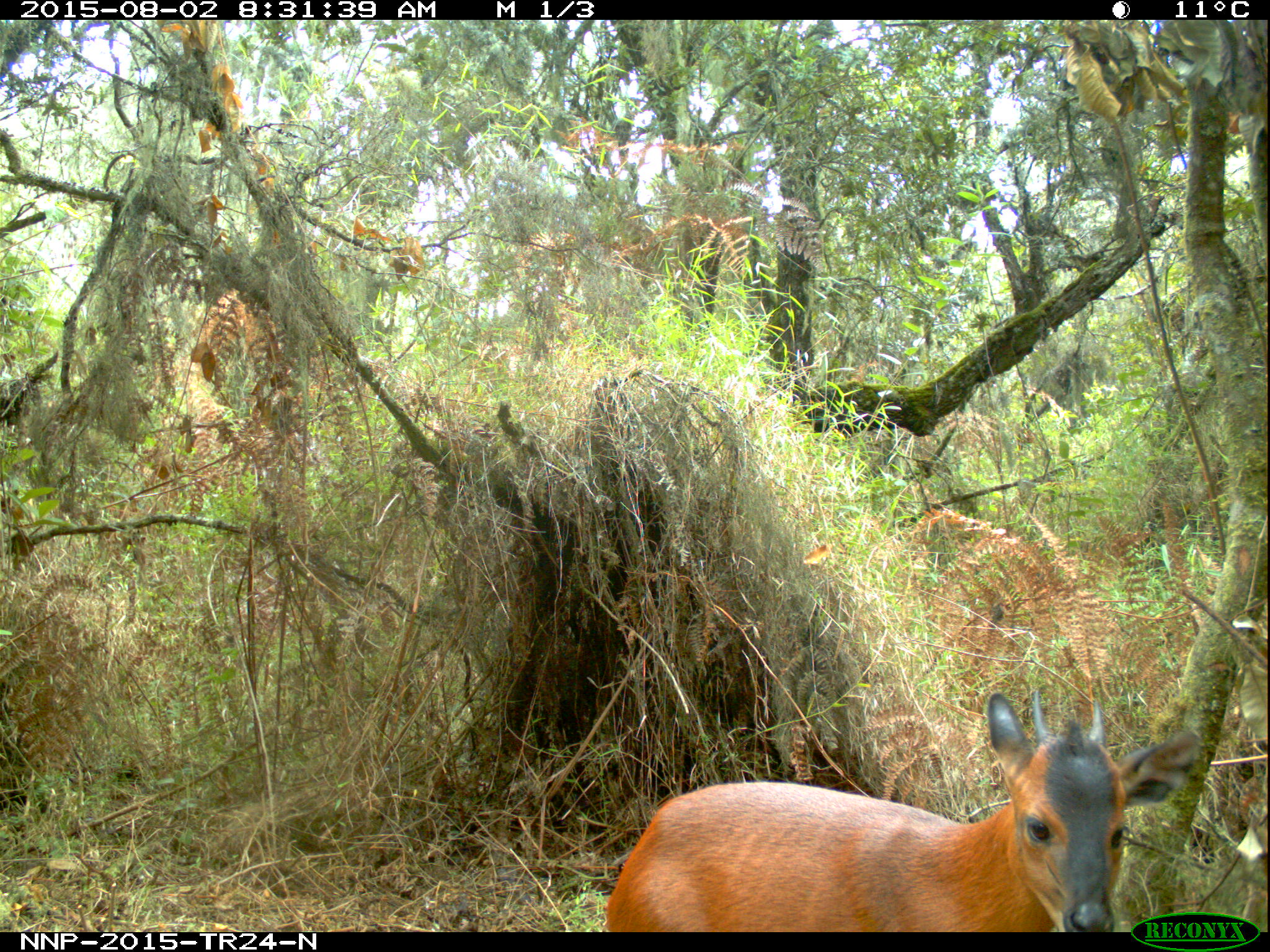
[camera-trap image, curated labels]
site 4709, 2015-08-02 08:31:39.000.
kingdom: Animalia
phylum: Chordata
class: Mammalia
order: Artiodactyla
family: Bovidae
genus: Cephalophus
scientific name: Cephalophus nigrifrons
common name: black-fronted duiker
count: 1